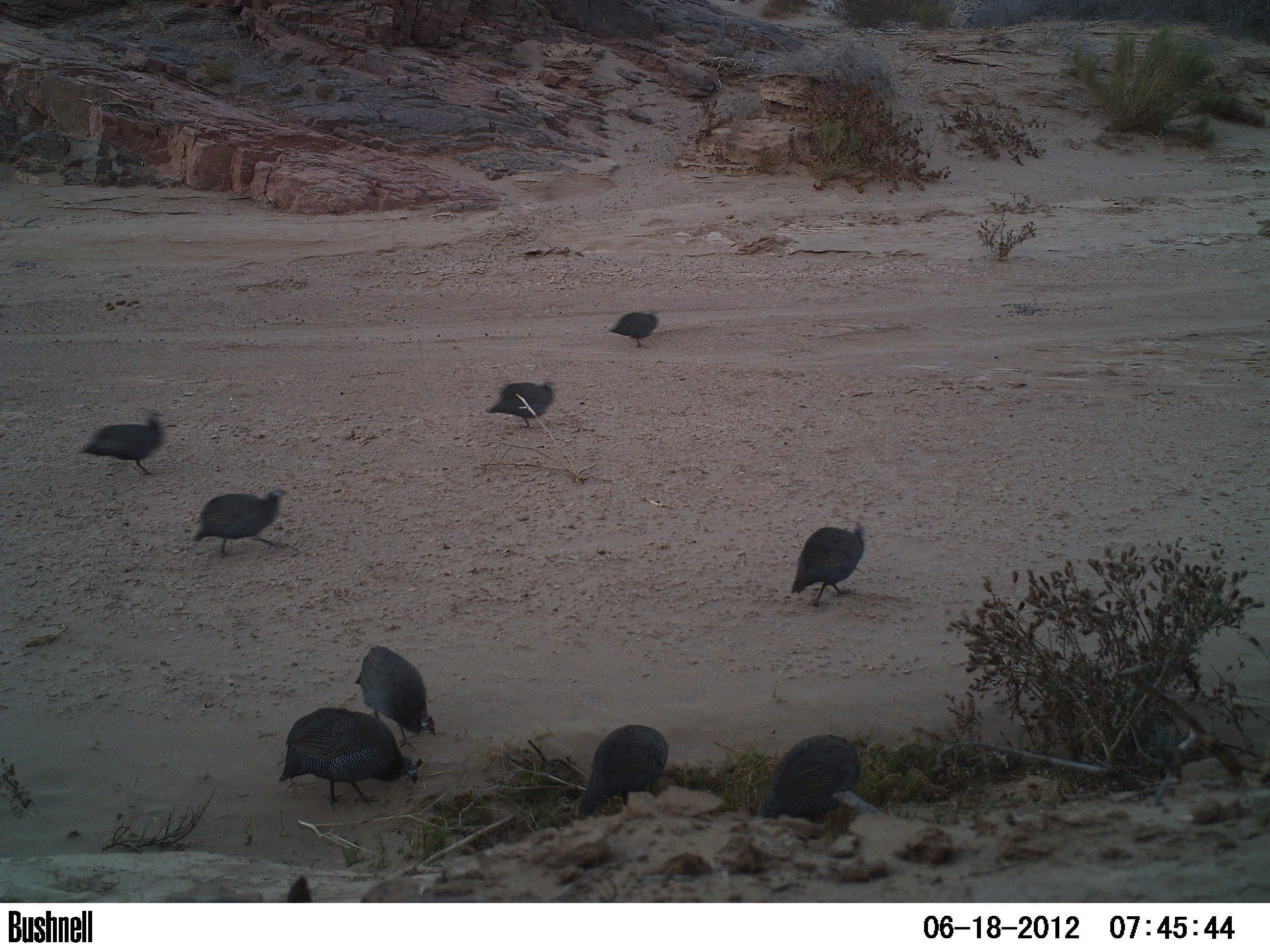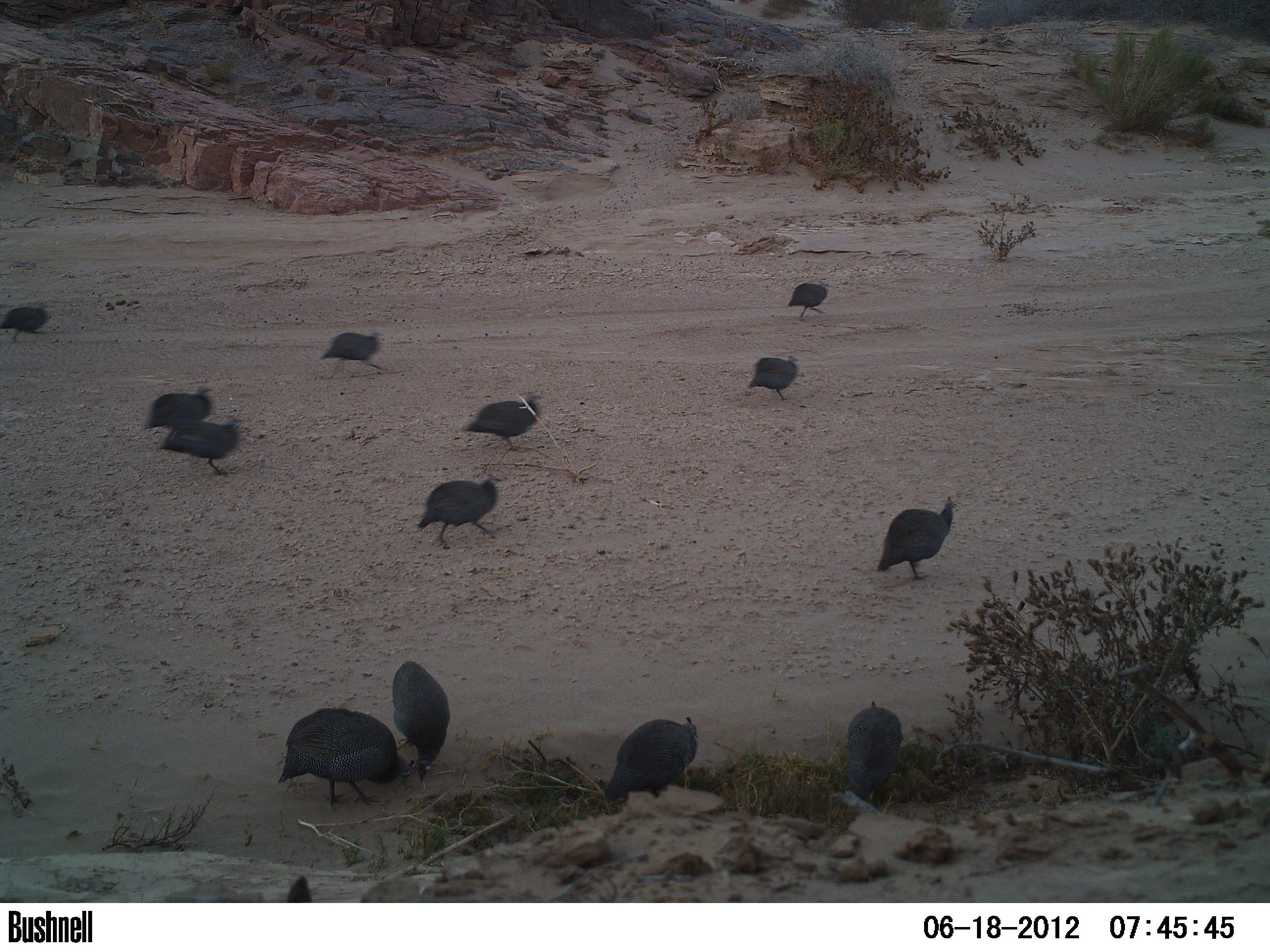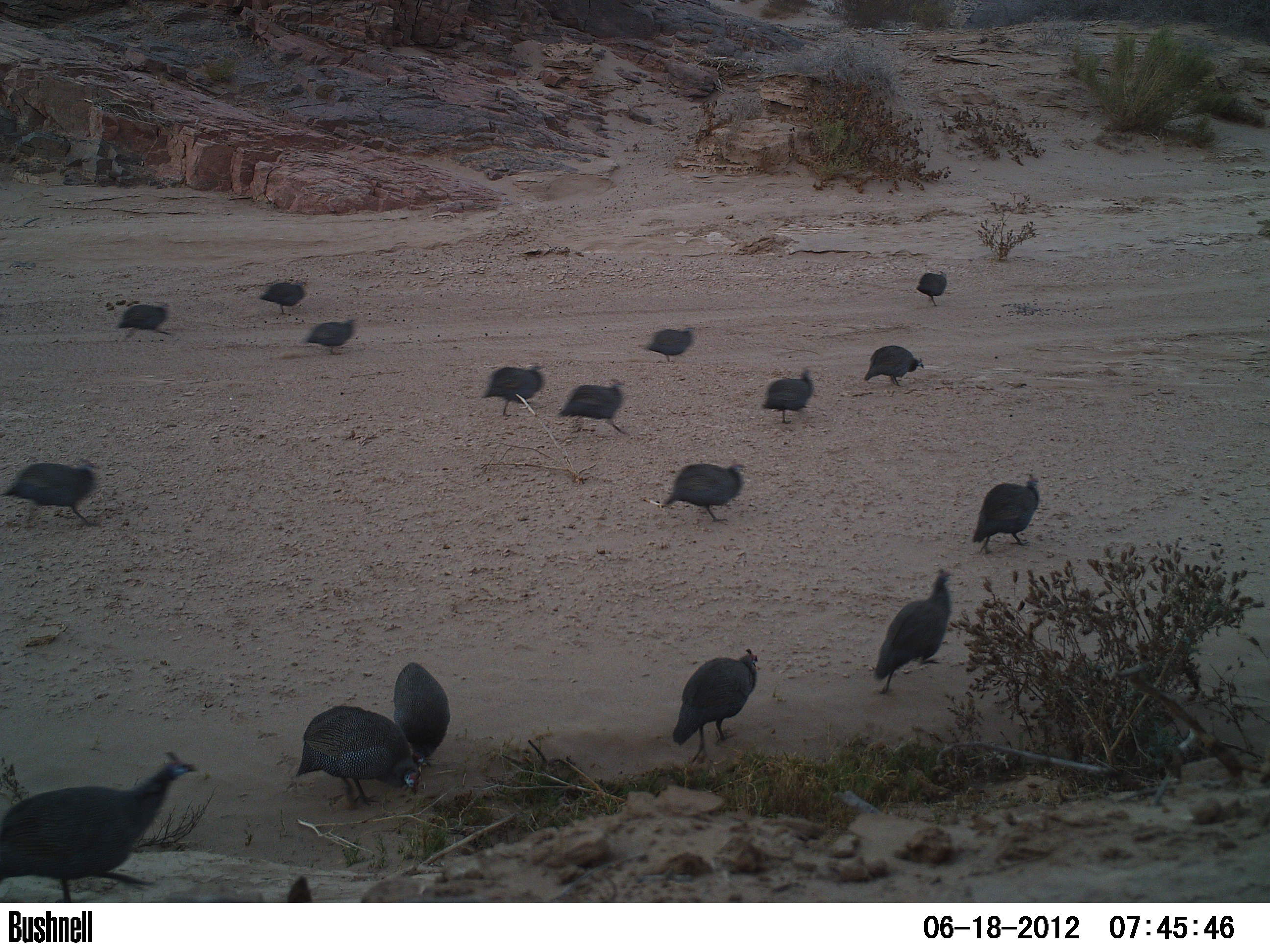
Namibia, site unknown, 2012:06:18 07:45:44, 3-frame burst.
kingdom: Animalia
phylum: Chordata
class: Aves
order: Galliformes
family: Numididae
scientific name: Numididae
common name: guineafowl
Numididae (guineafowl).